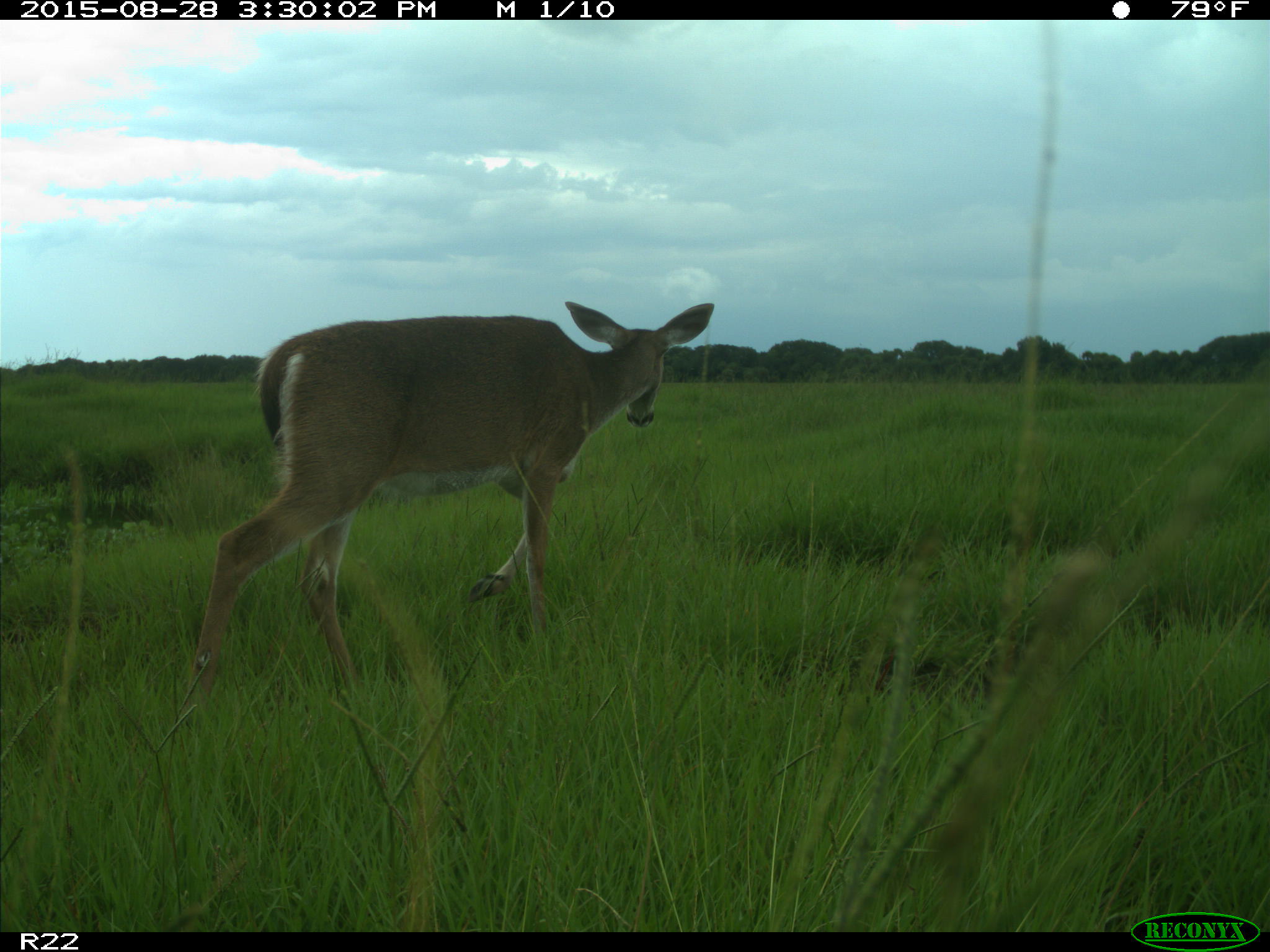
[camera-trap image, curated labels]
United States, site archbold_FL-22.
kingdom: Animalia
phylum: Chordata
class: Mammalia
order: Artiodactyla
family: Cervidae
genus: Odocoileus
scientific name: Odocoileus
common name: deer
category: unidentified deer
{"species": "unidentified deer (deer) (Odocoileus)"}